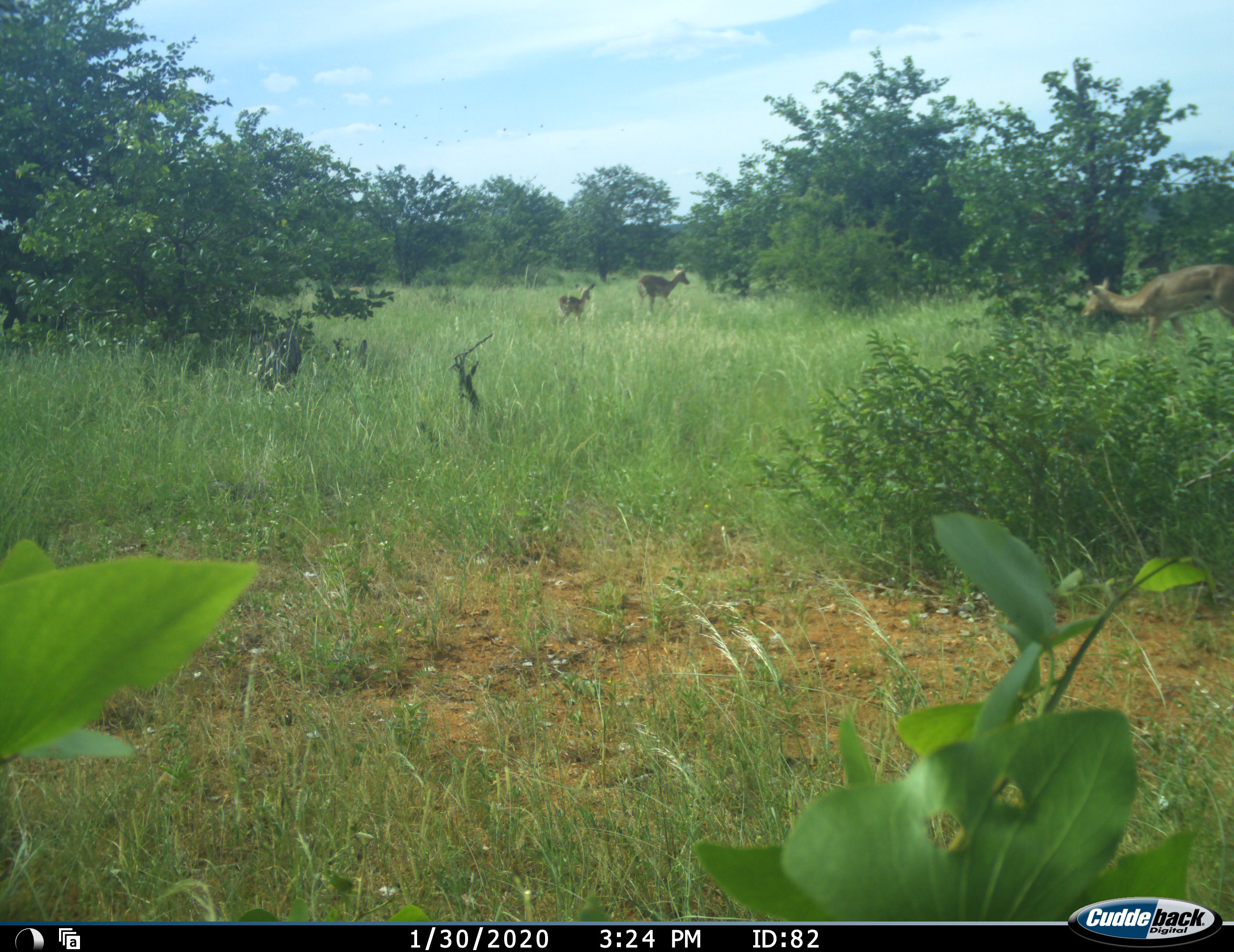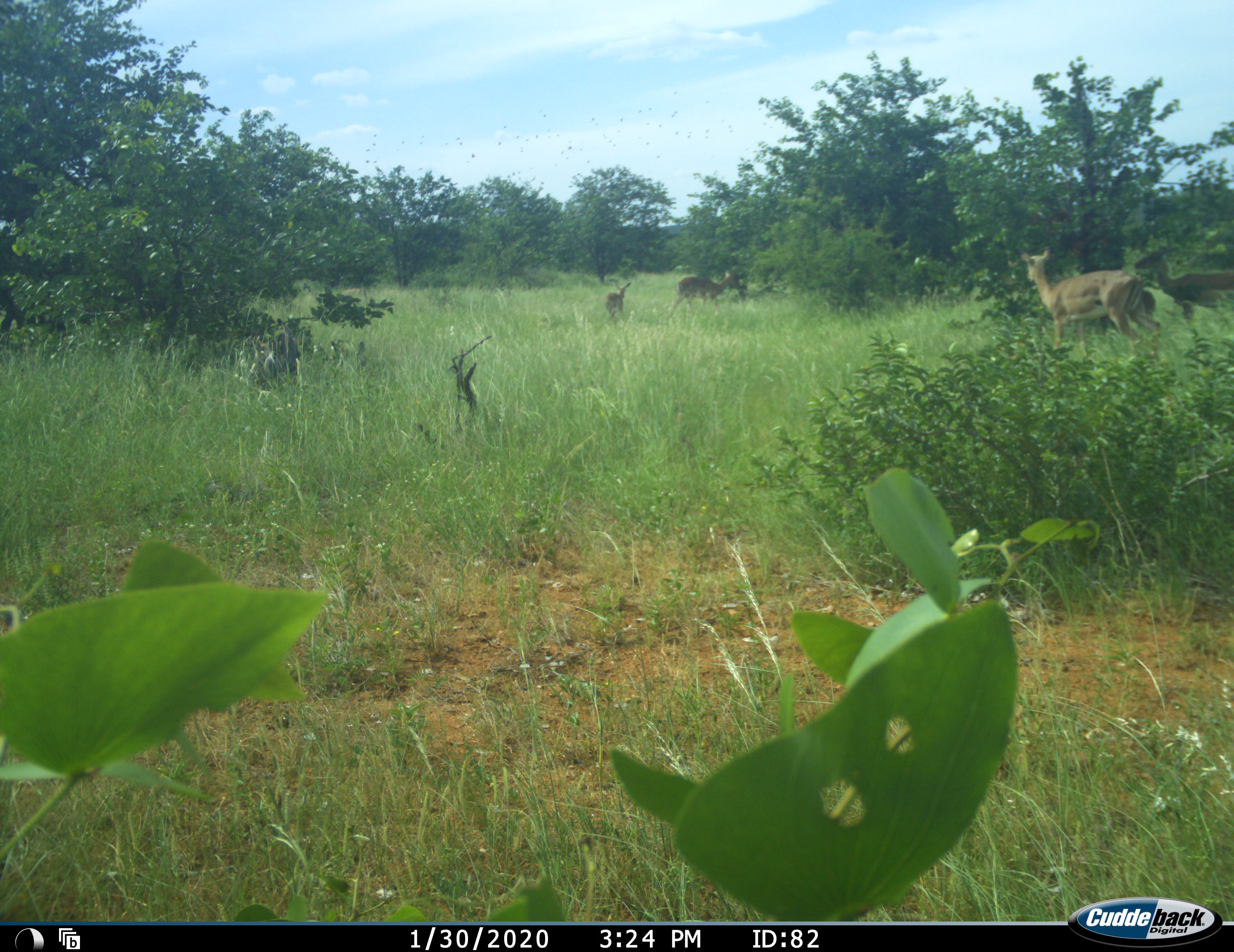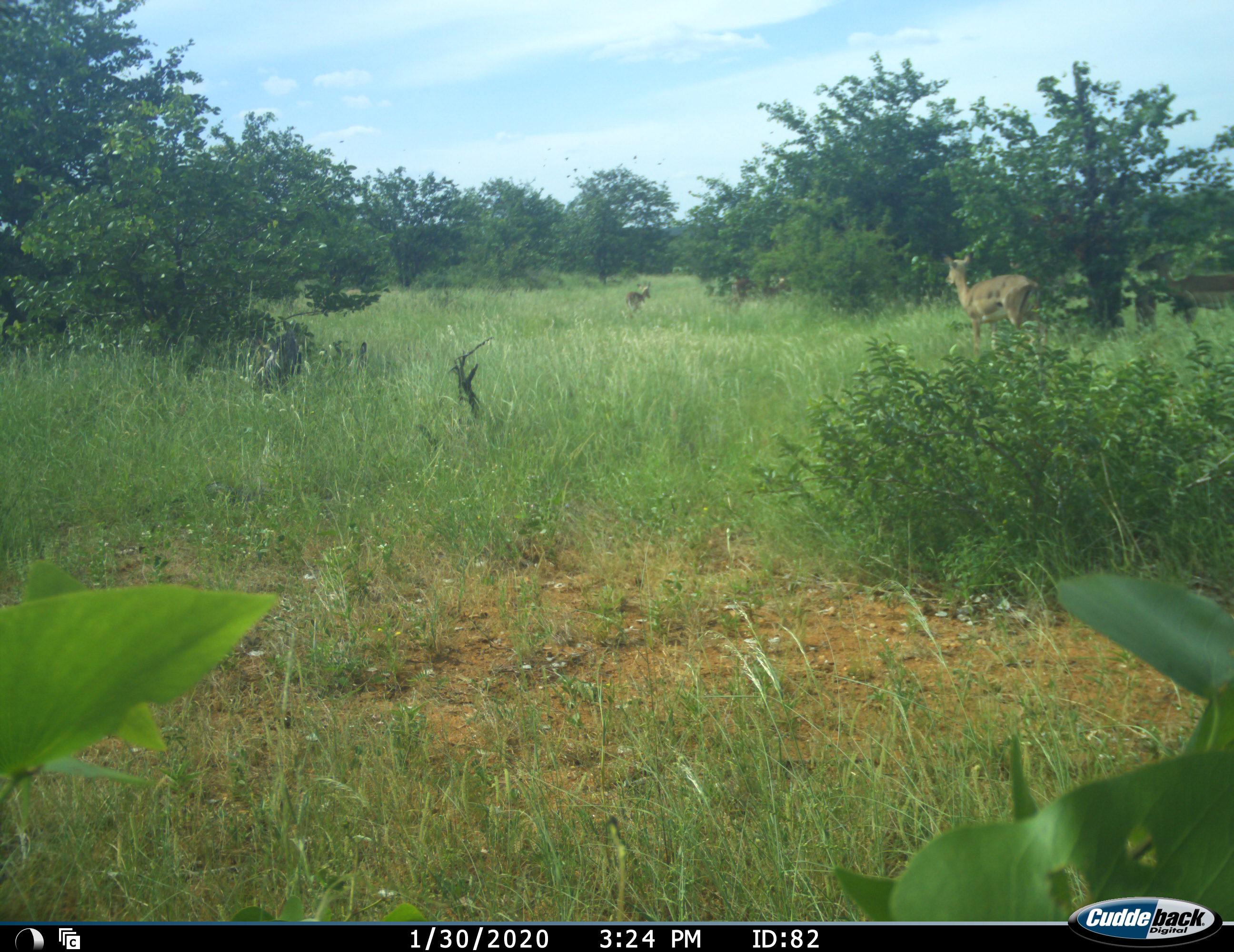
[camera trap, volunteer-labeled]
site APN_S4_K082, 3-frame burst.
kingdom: Animalia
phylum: Chordata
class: Mammalia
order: Artiodactyla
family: Bovidae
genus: Aepyceros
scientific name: Aepyceros melampus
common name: impala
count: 4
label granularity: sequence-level